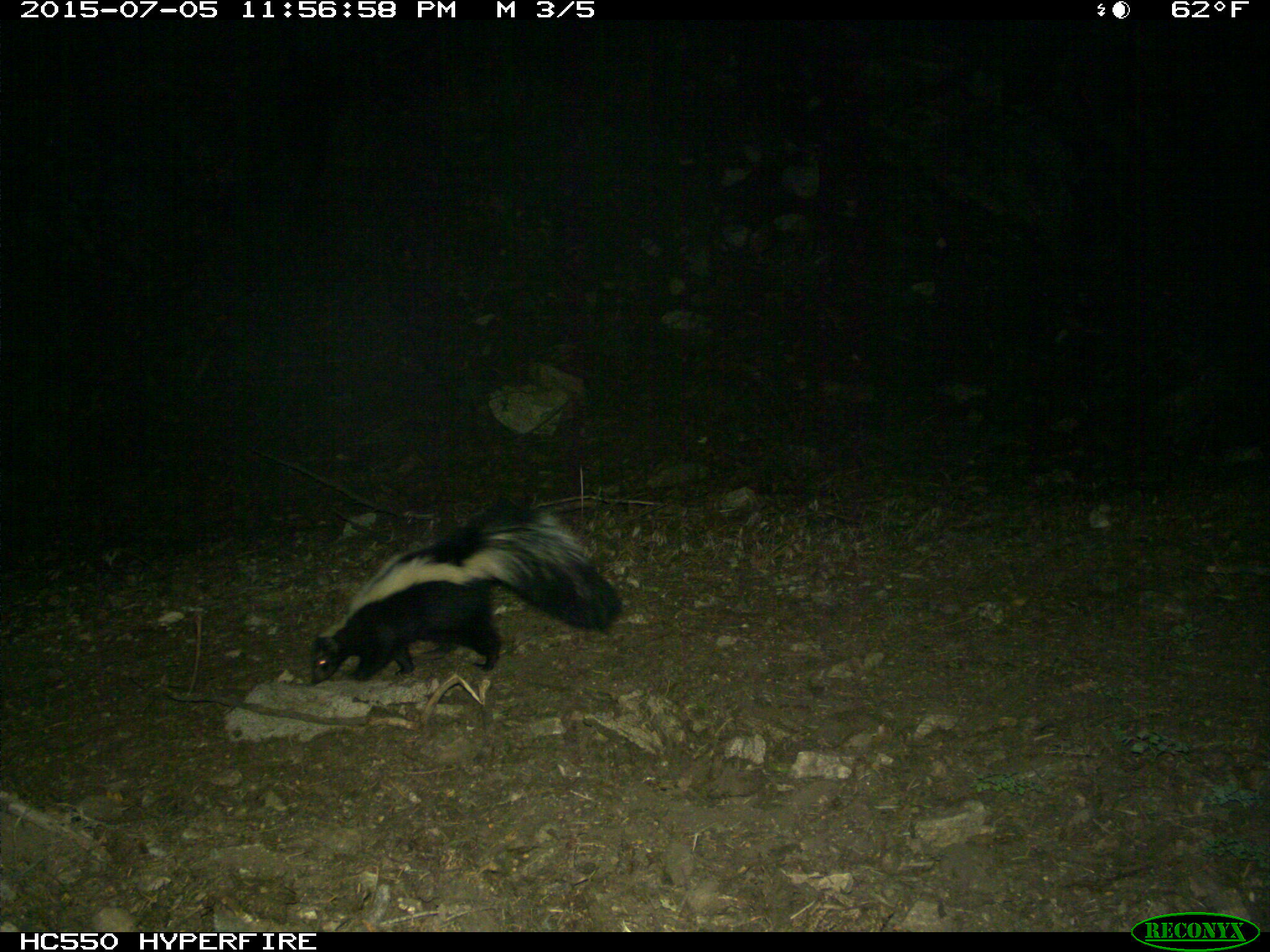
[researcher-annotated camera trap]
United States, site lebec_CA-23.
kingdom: Animalia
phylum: Chordata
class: Mammalia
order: Carnivora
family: Mephitidae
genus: Mephitis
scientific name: Mephitis mephitis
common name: striped skunk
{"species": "Mephitis mephitis (striped skunk)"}